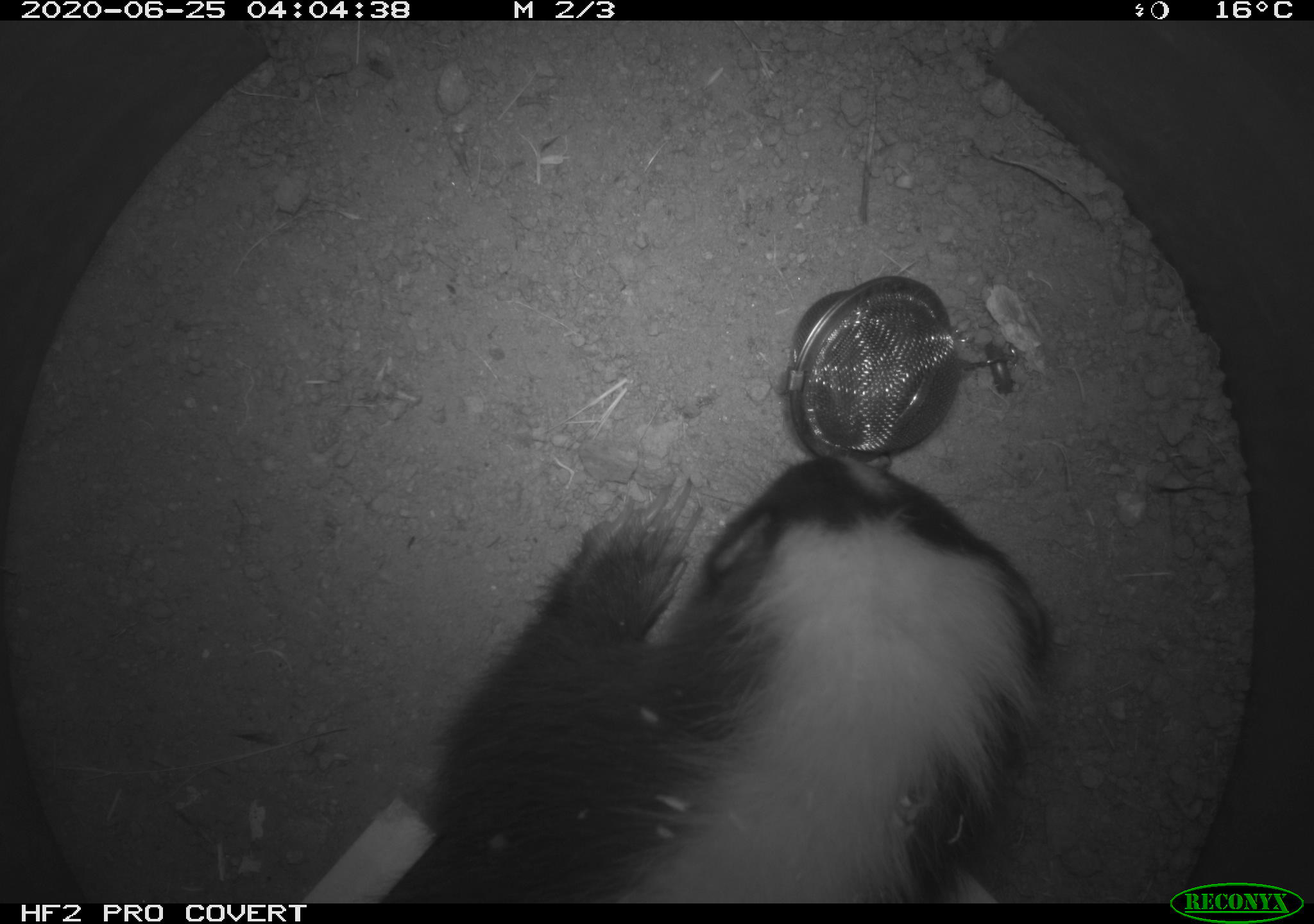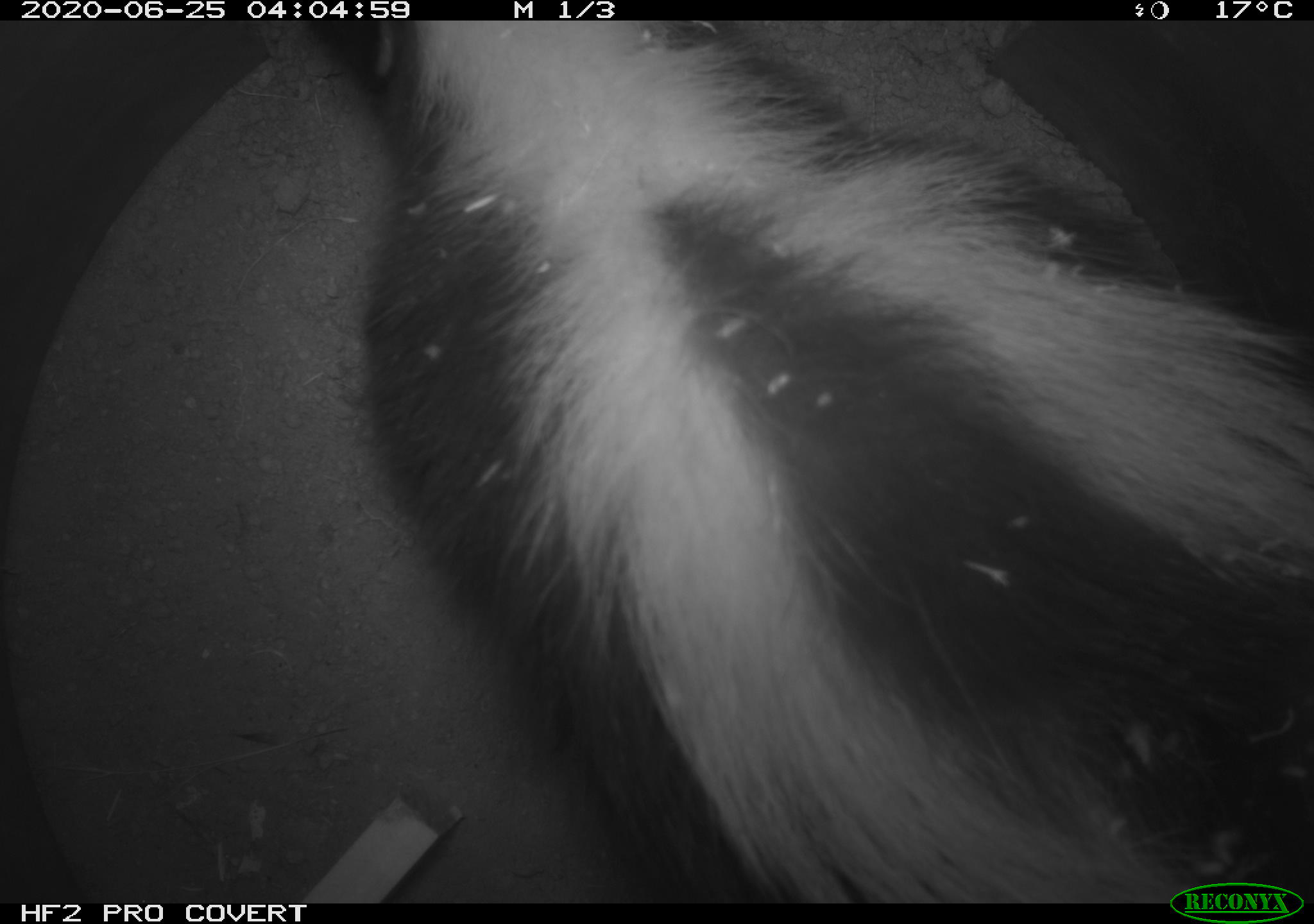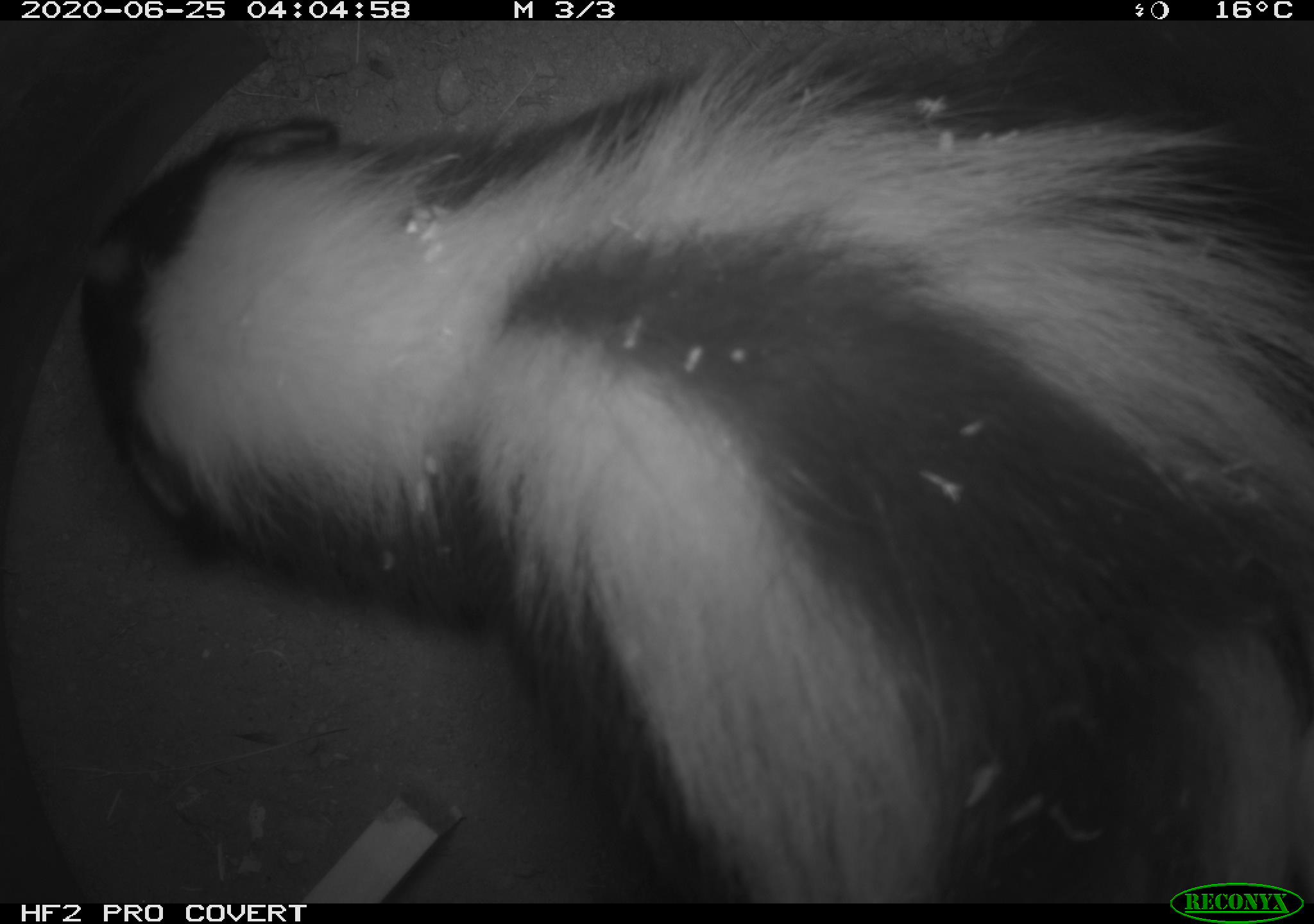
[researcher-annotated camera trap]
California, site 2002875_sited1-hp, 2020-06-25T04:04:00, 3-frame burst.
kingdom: Animalia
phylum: Chordata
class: Mammalia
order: Carnivora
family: Mephitidae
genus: Mephitis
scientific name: Mephitis mephitis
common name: striped skunk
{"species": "striped skunk (Mephitis mephitis)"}